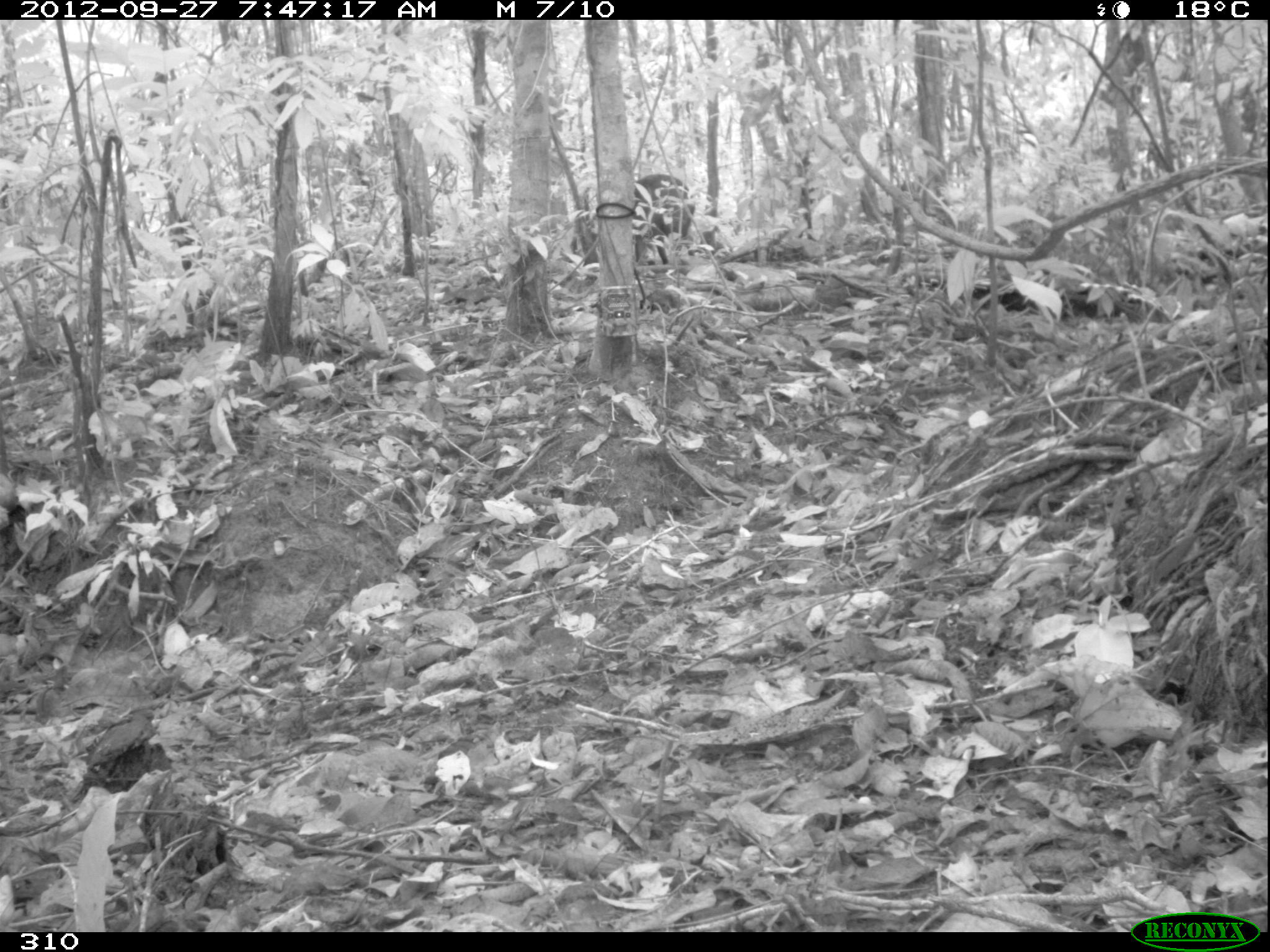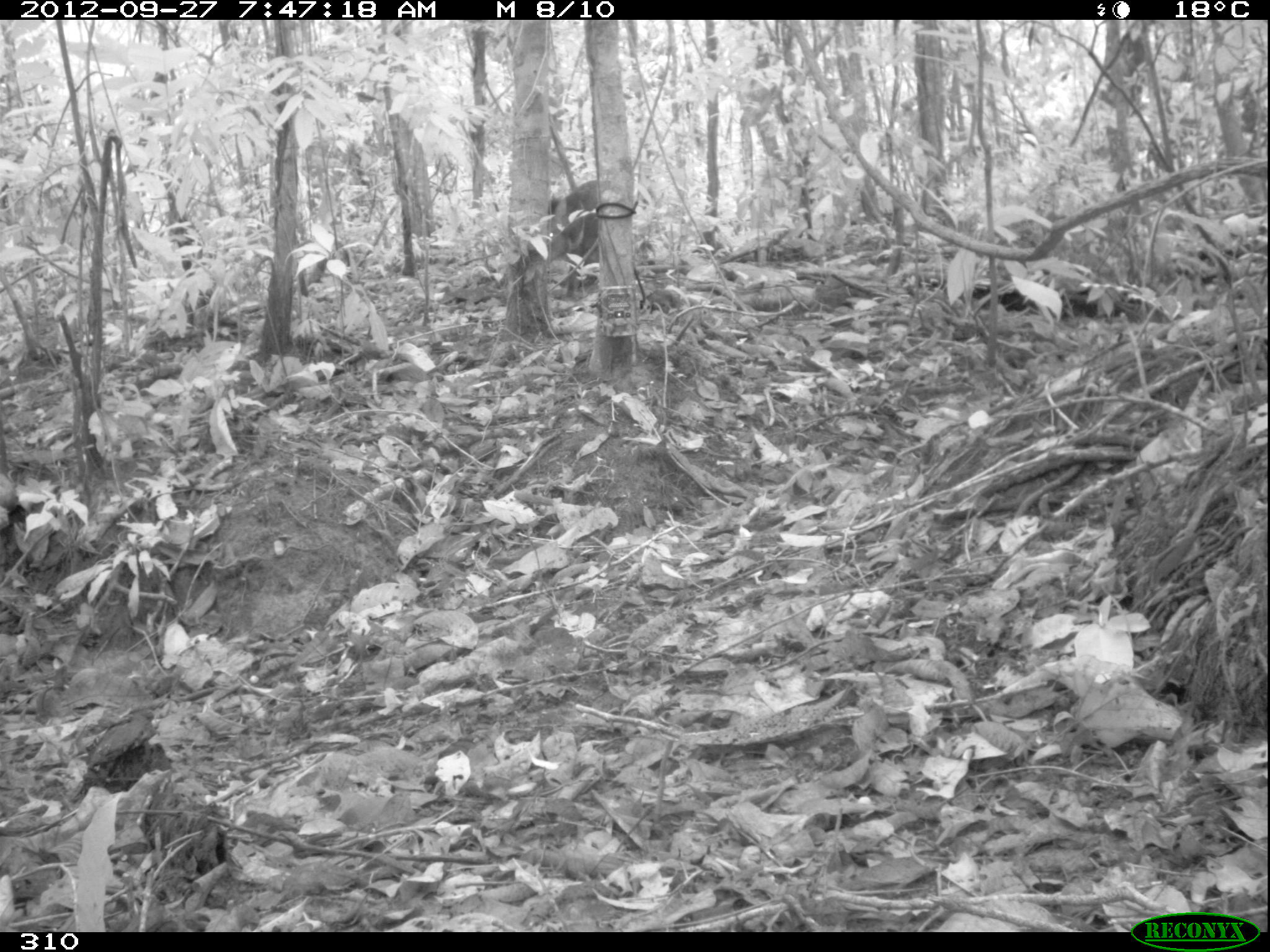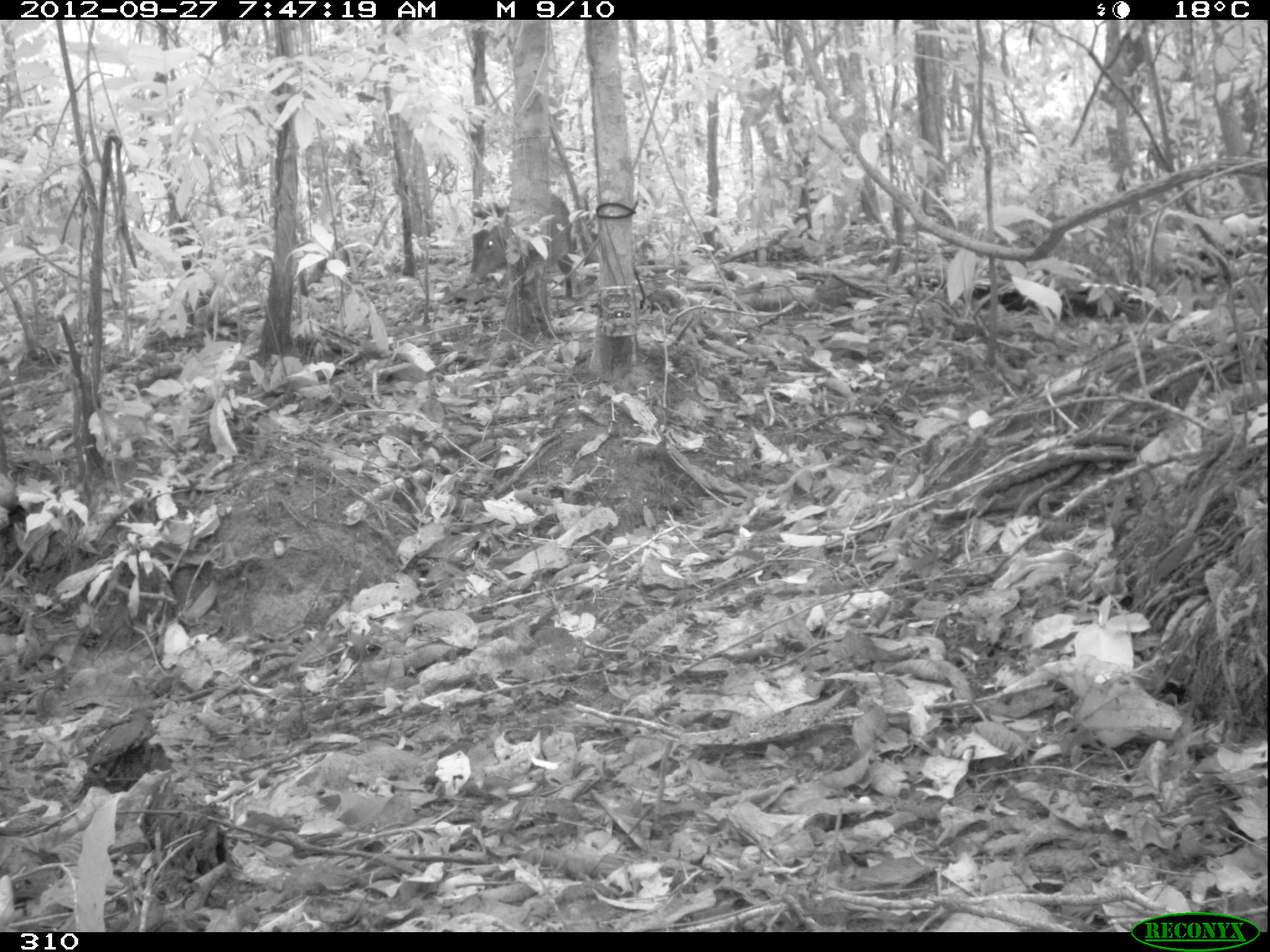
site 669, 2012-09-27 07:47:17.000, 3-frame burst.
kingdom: Animalia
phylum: Chordata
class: Mammalia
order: Artiodactyla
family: Tayassuidae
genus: Pecari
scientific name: Pecari tajacu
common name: collared peccary